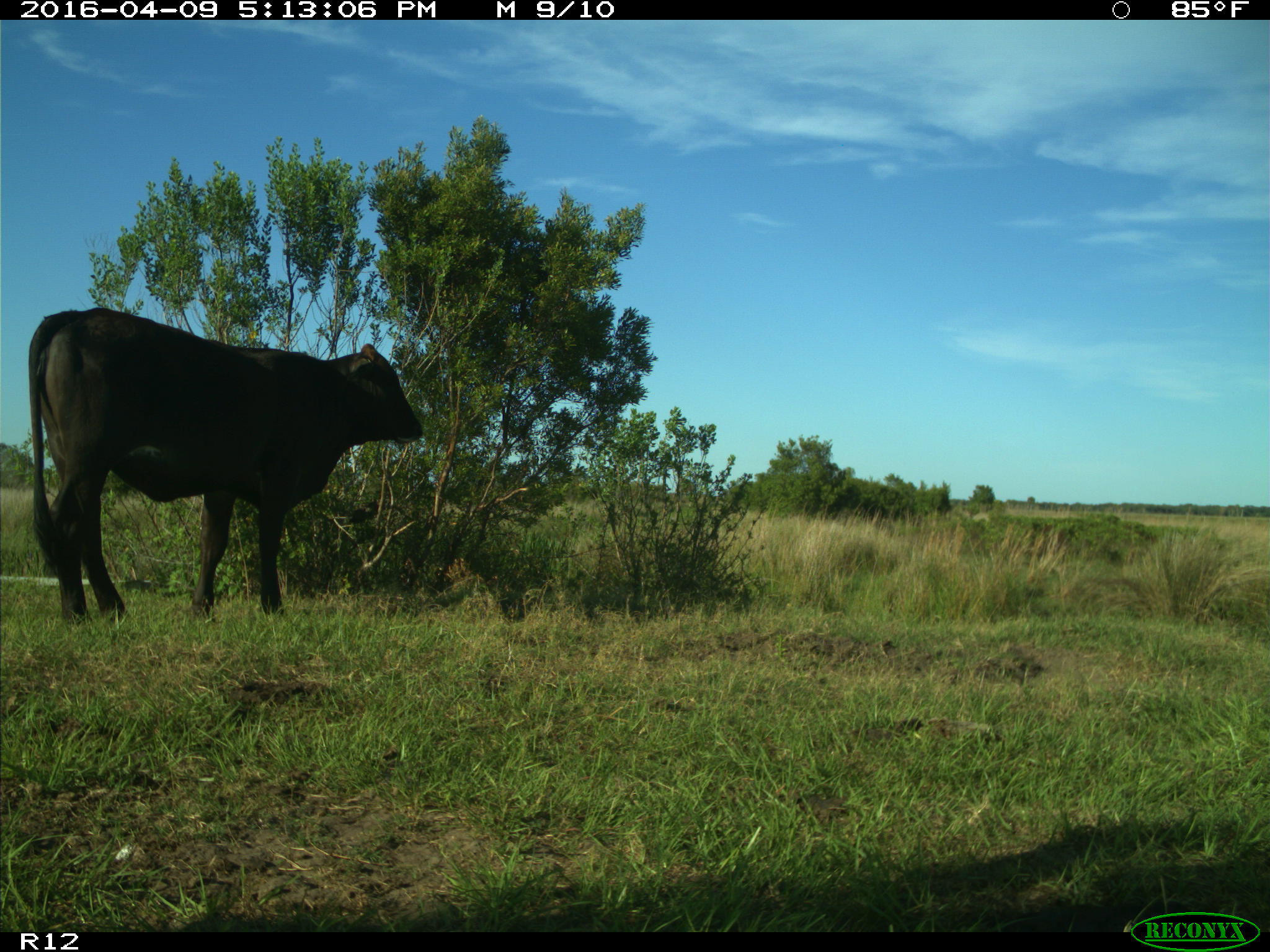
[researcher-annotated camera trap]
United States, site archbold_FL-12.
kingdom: Animalia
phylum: Chordata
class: Mammalia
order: Artiodactyla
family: Bovidae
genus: Bos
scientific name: Bos taurus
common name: domestic cow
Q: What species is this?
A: Bos taurus (domestic cow).